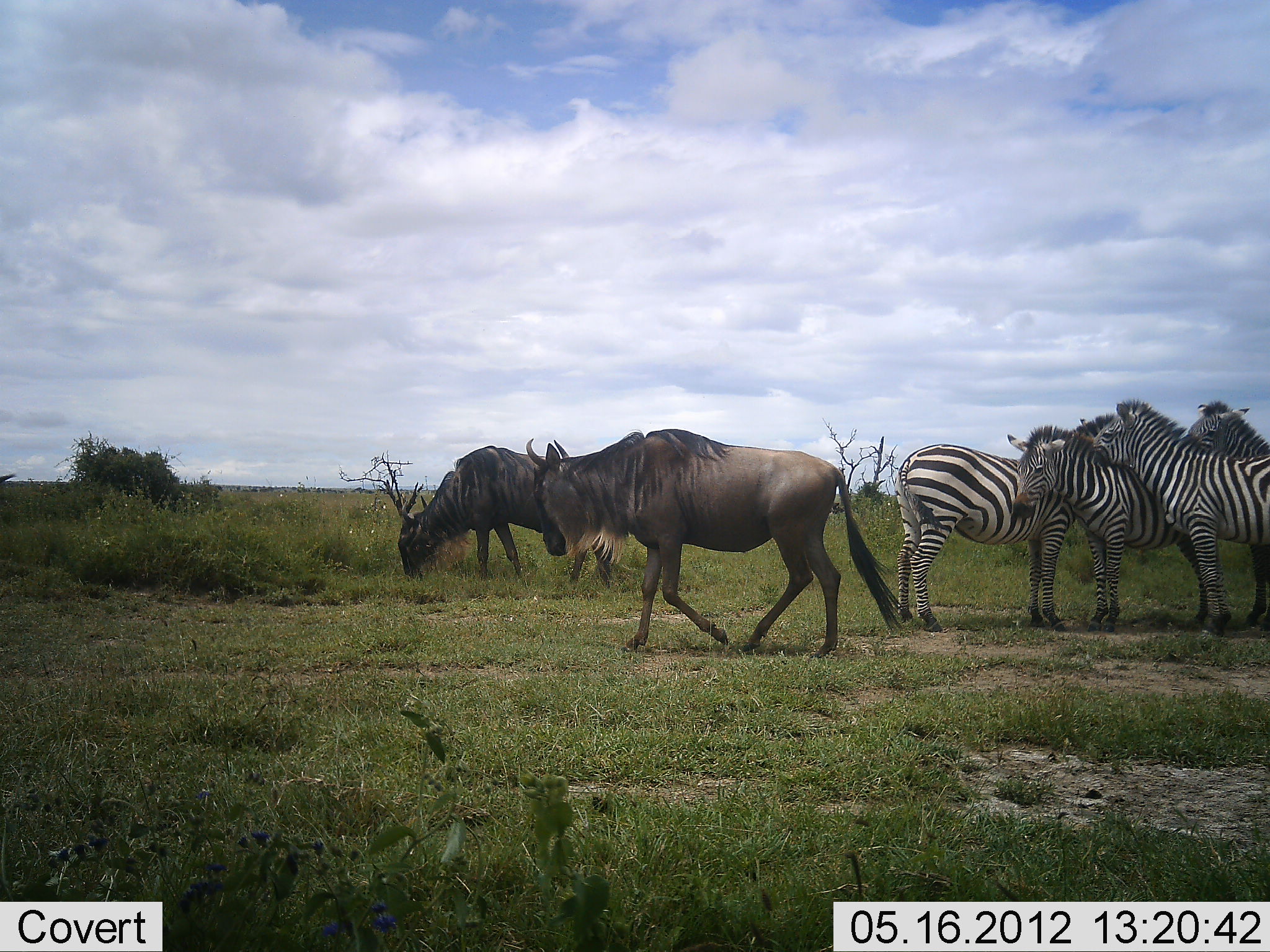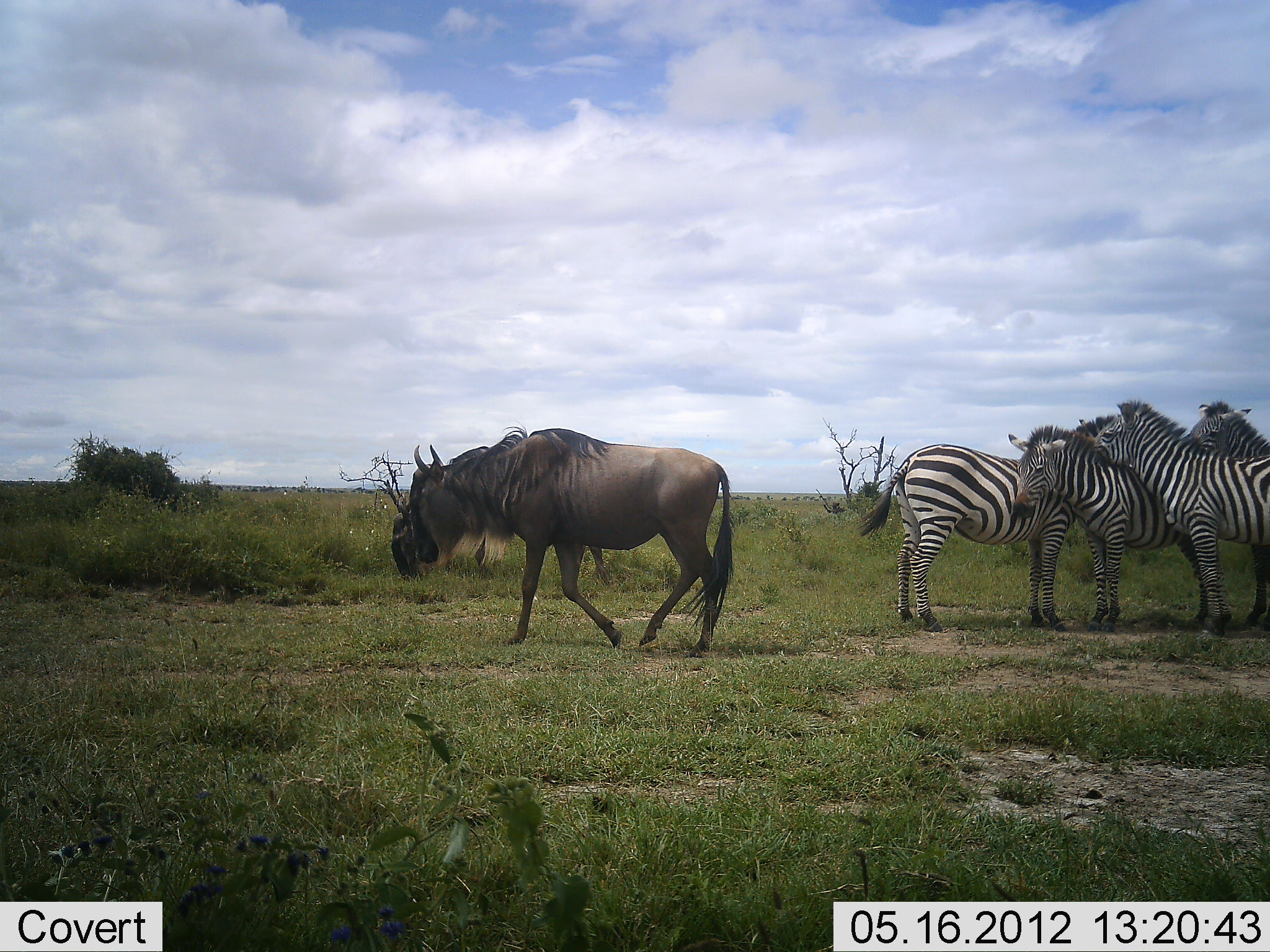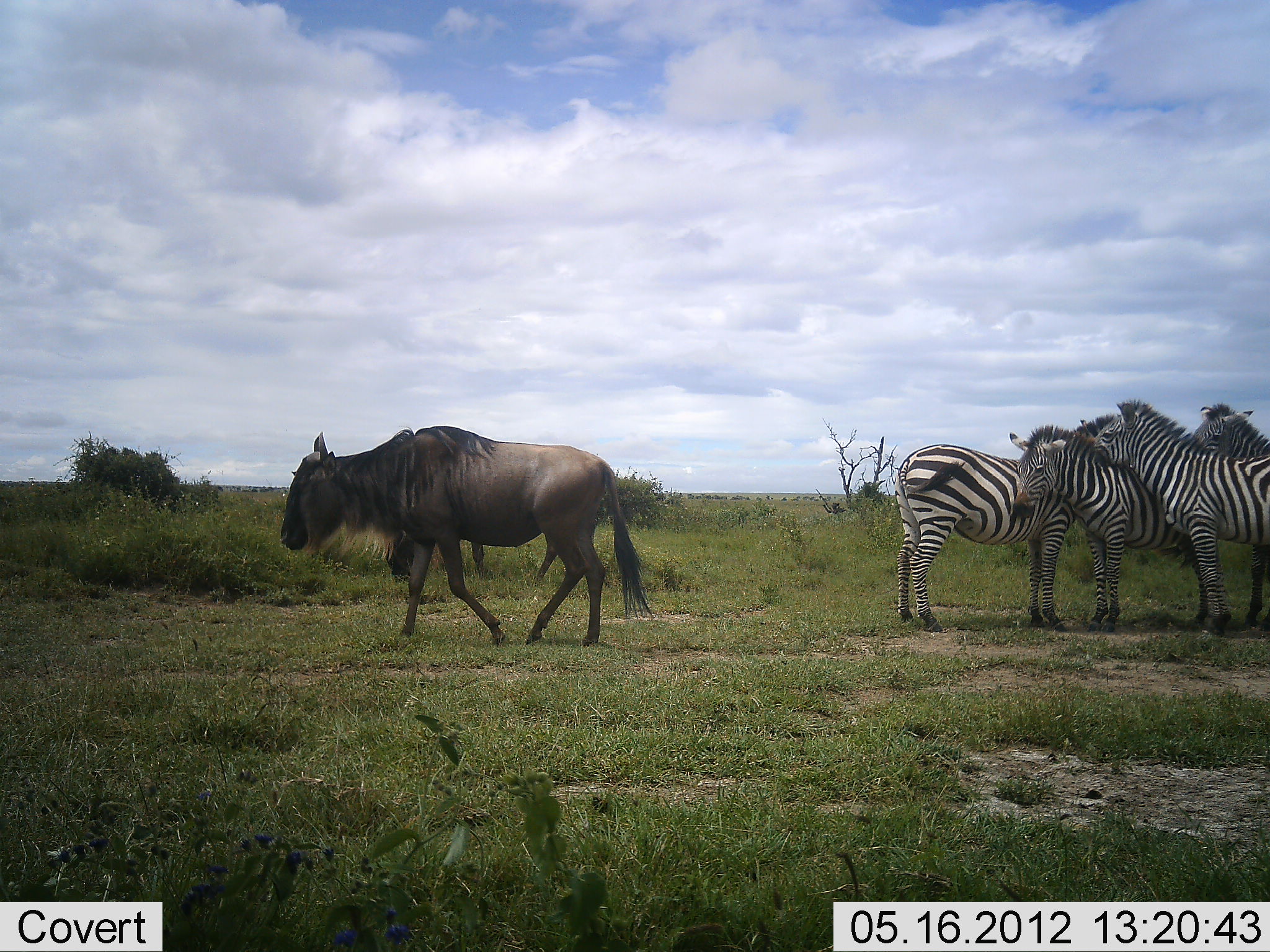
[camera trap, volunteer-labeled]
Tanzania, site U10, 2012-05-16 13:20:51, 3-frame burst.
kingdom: Animalia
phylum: Chordata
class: Mammalia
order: Artiodactyla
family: Bovidae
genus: Connochaetes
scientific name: Connochaetes taurinus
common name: blue wildebeest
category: wildebeest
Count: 2.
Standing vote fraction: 20%.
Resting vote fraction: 0%.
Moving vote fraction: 90%.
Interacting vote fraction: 0%.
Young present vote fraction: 0%.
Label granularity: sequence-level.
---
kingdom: Animalia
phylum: Chordata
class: Mammalia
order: Perissodactyla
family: Equidae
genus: Equus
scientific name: Equus quagga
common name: plains zebra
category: zebra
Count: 4.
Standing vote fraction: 100%.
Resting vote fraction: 0%.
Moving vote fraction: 0%.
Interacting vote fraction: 50%.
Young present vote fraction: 0%.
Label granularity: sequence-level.